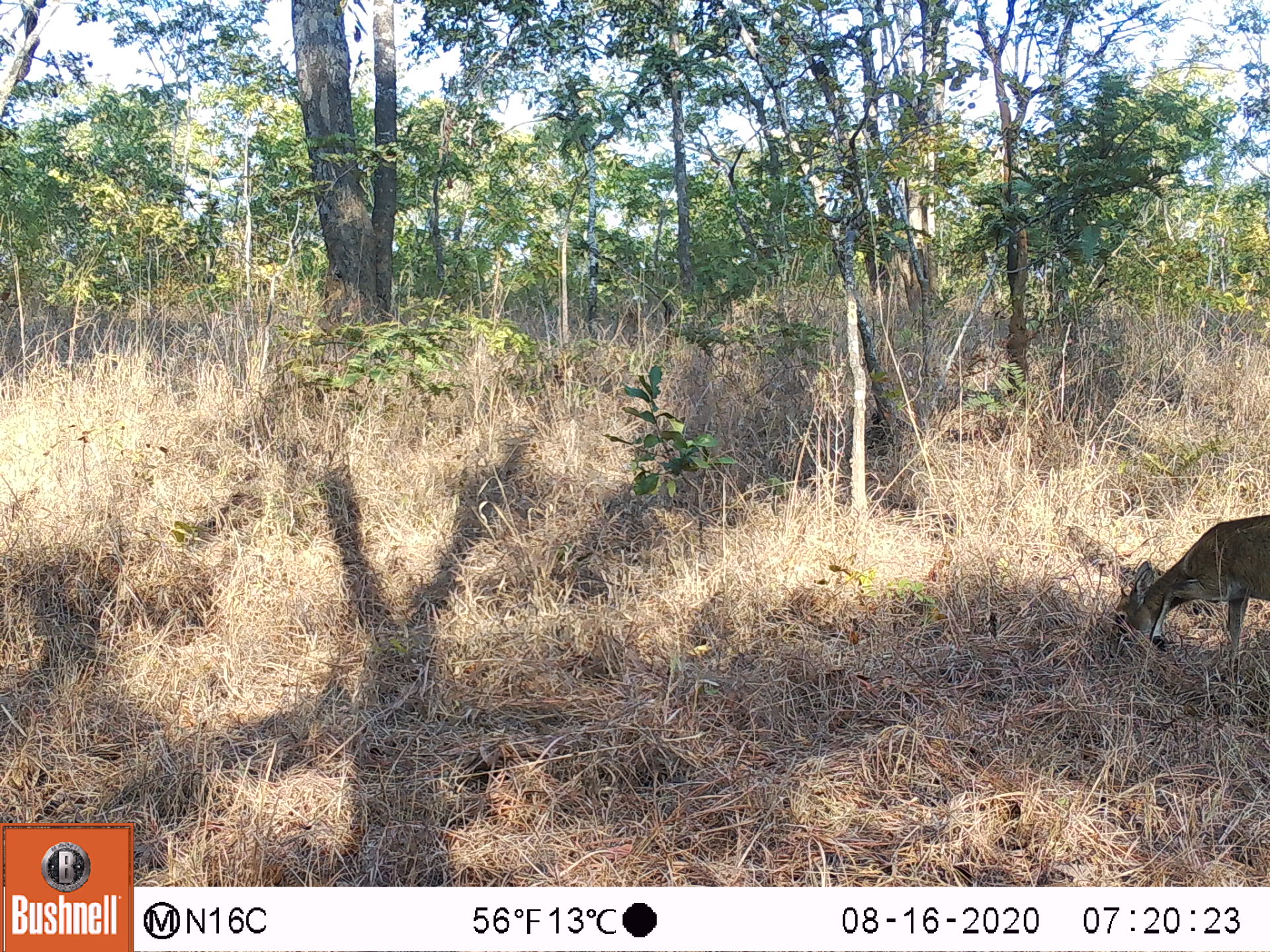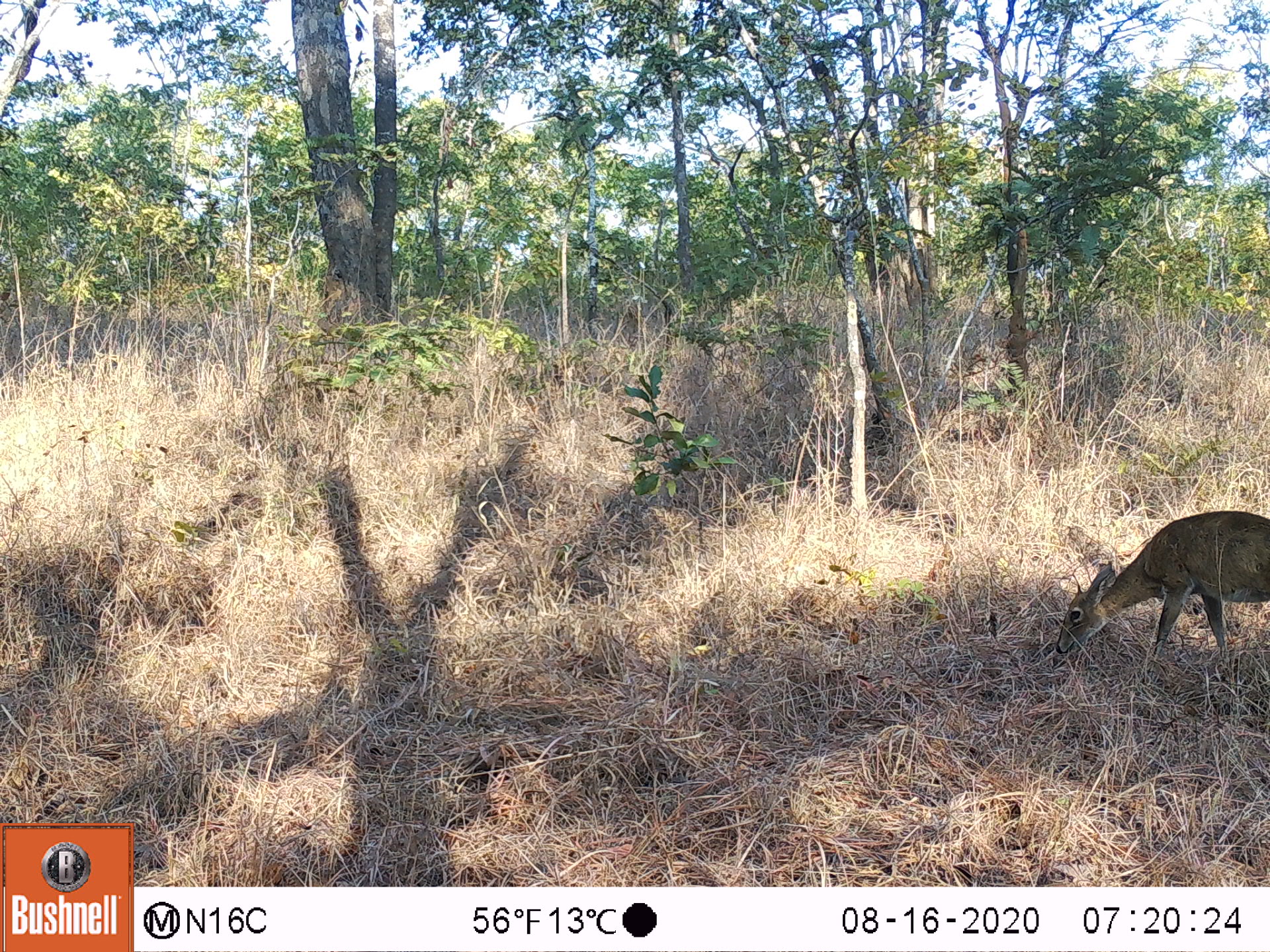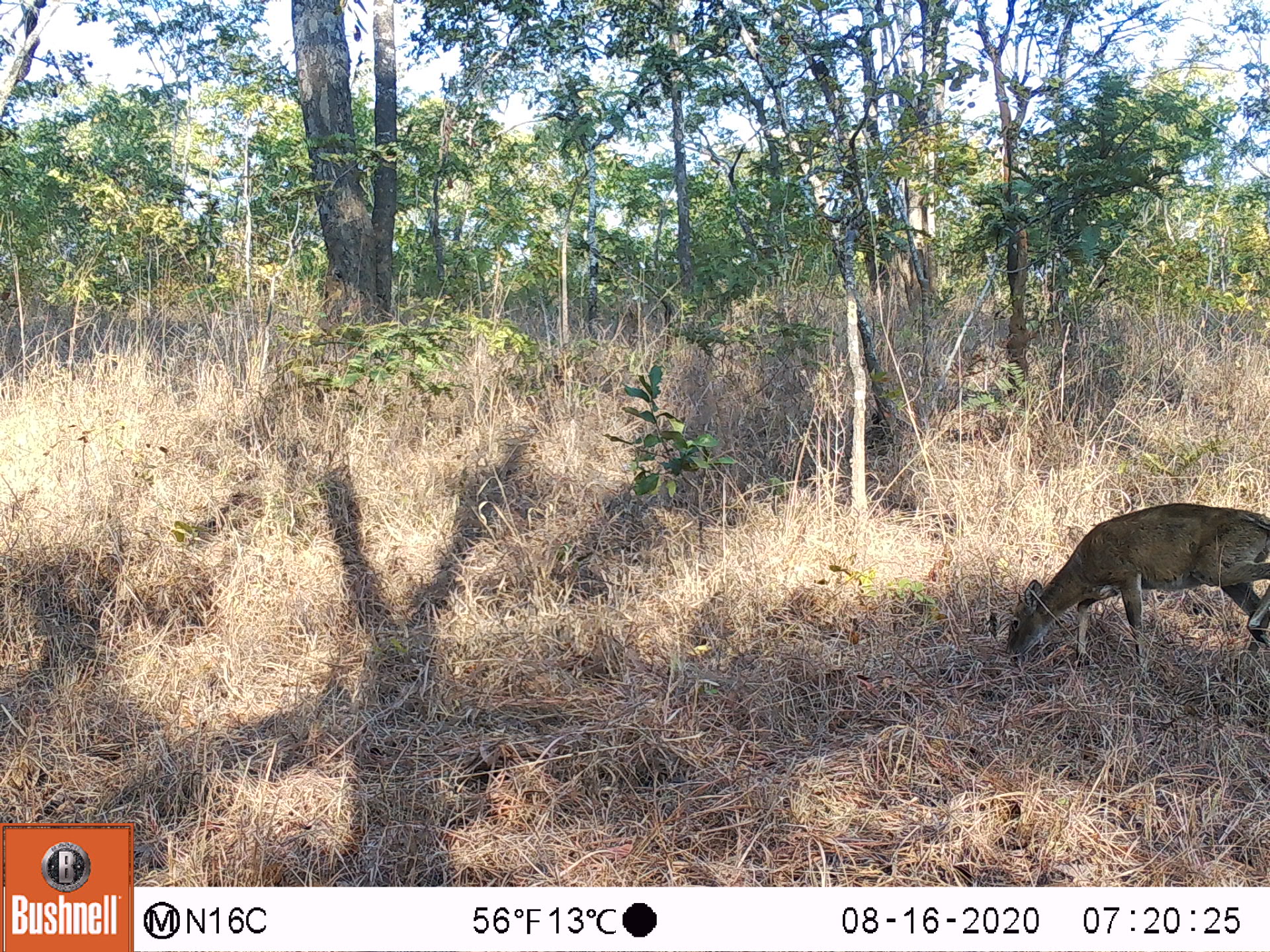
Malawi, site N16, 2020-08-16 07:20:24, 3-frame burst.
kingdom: Animalia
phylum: Chordata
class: Mammalia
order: Artiodactyla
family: Bovidae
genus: Sylvicapra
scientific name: Sylvicapra grimmia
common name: common duiker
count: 1